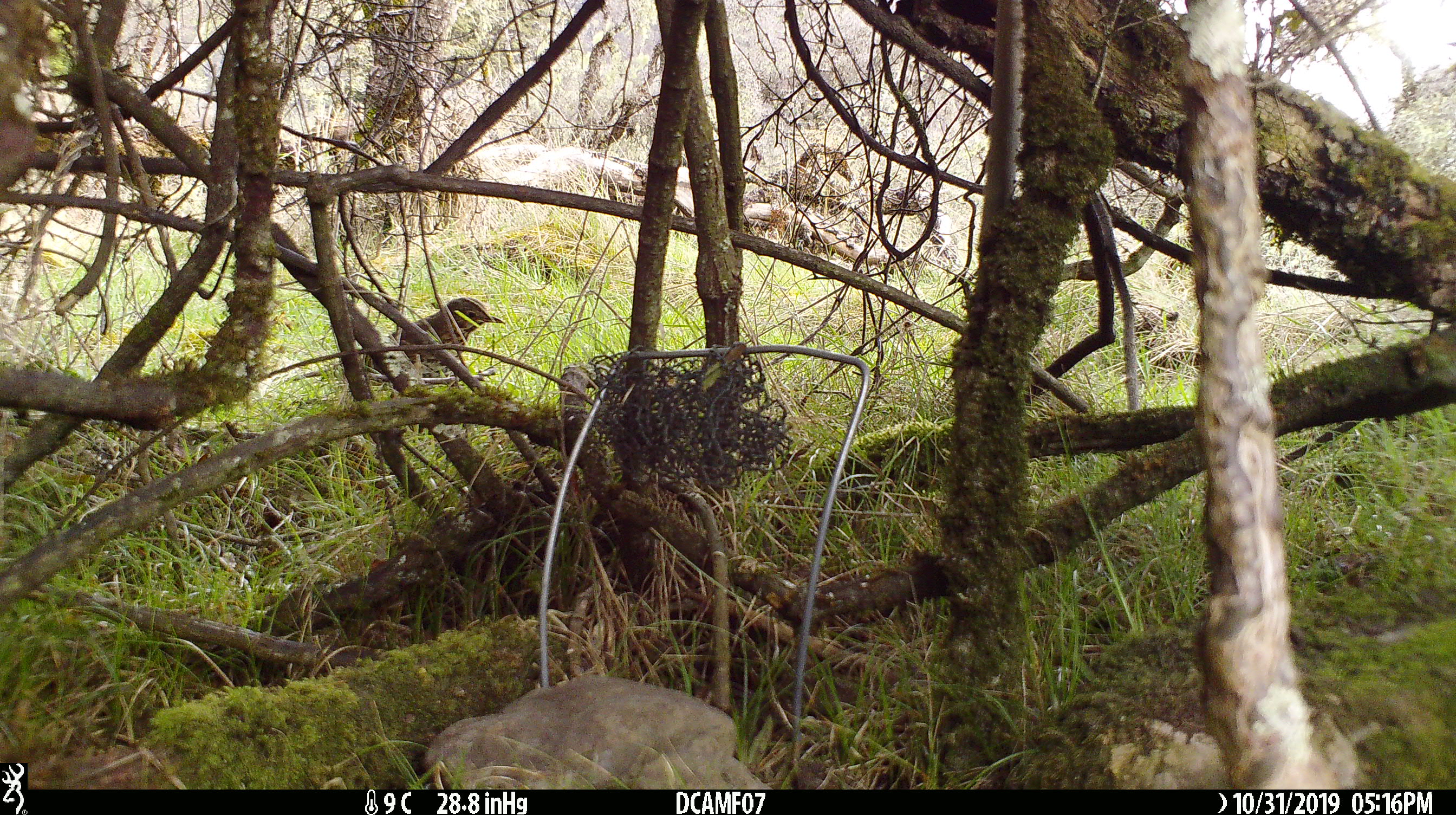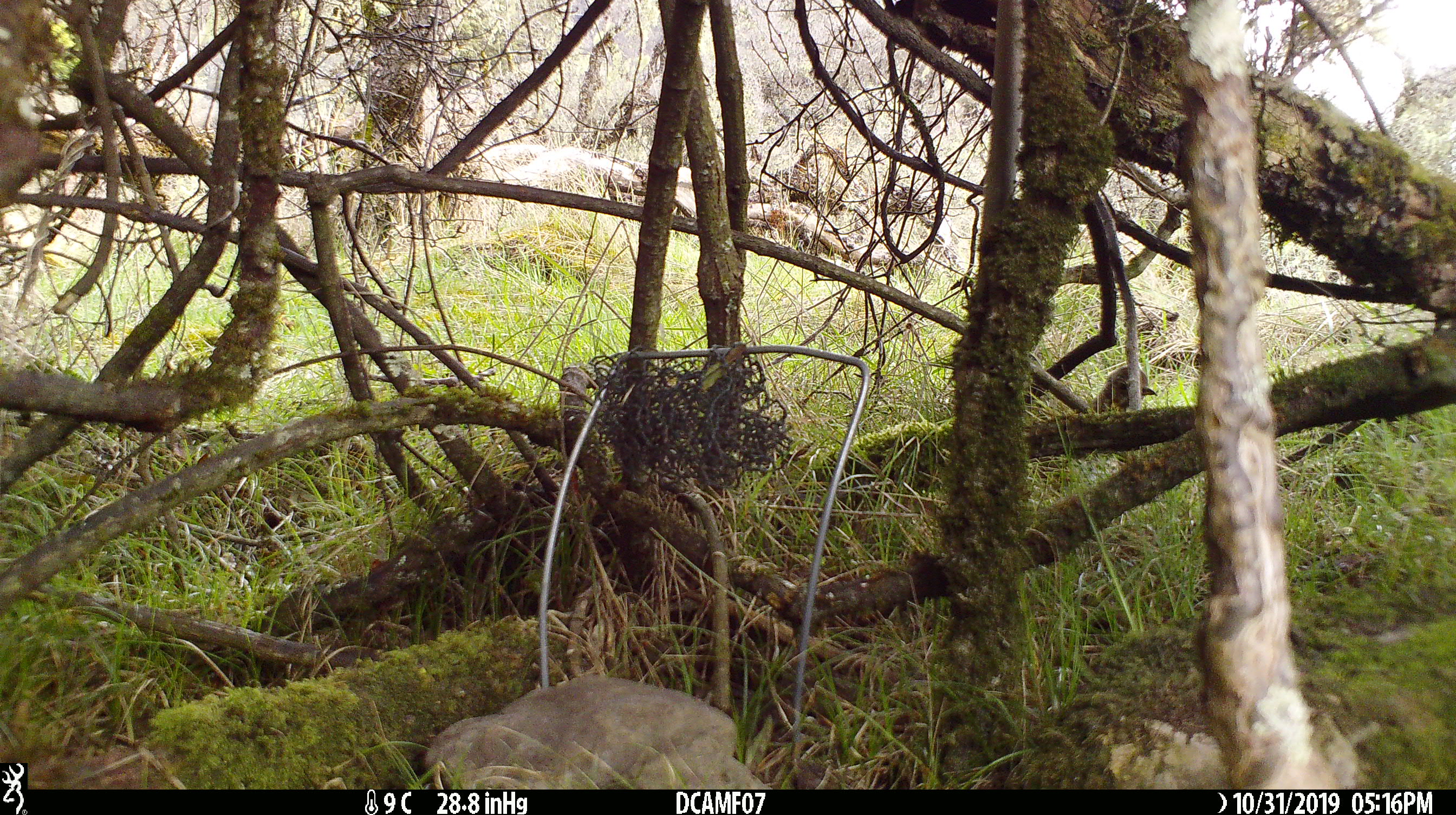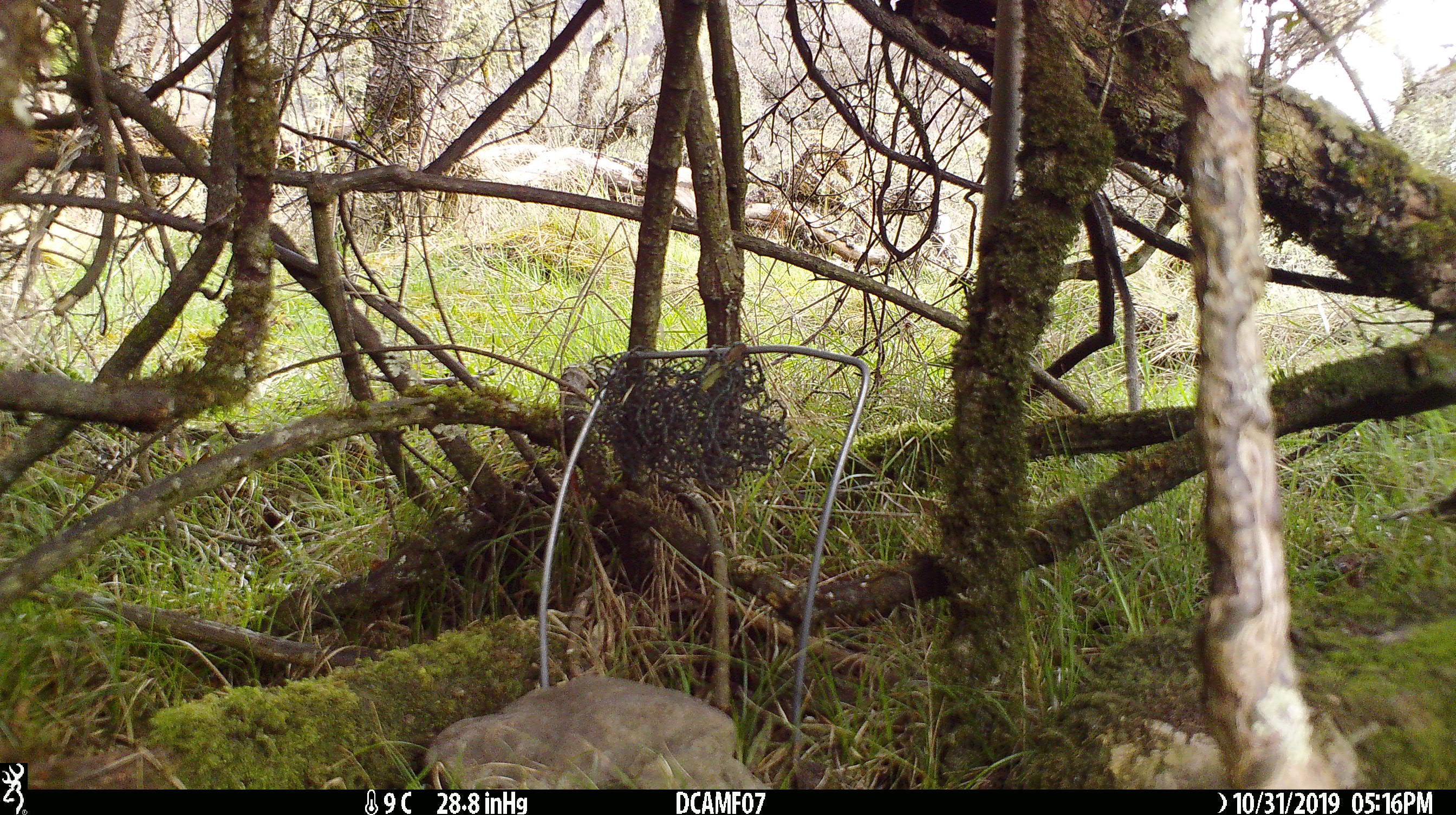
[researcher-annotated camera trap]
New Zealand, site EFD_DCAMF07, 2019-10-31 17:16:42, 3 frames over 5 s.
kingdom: Animalia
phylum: Chordata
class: Aves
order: Passeriformes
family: Turdidae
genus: Turdus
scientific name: Turdus philomelos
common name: song thrush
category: thrush